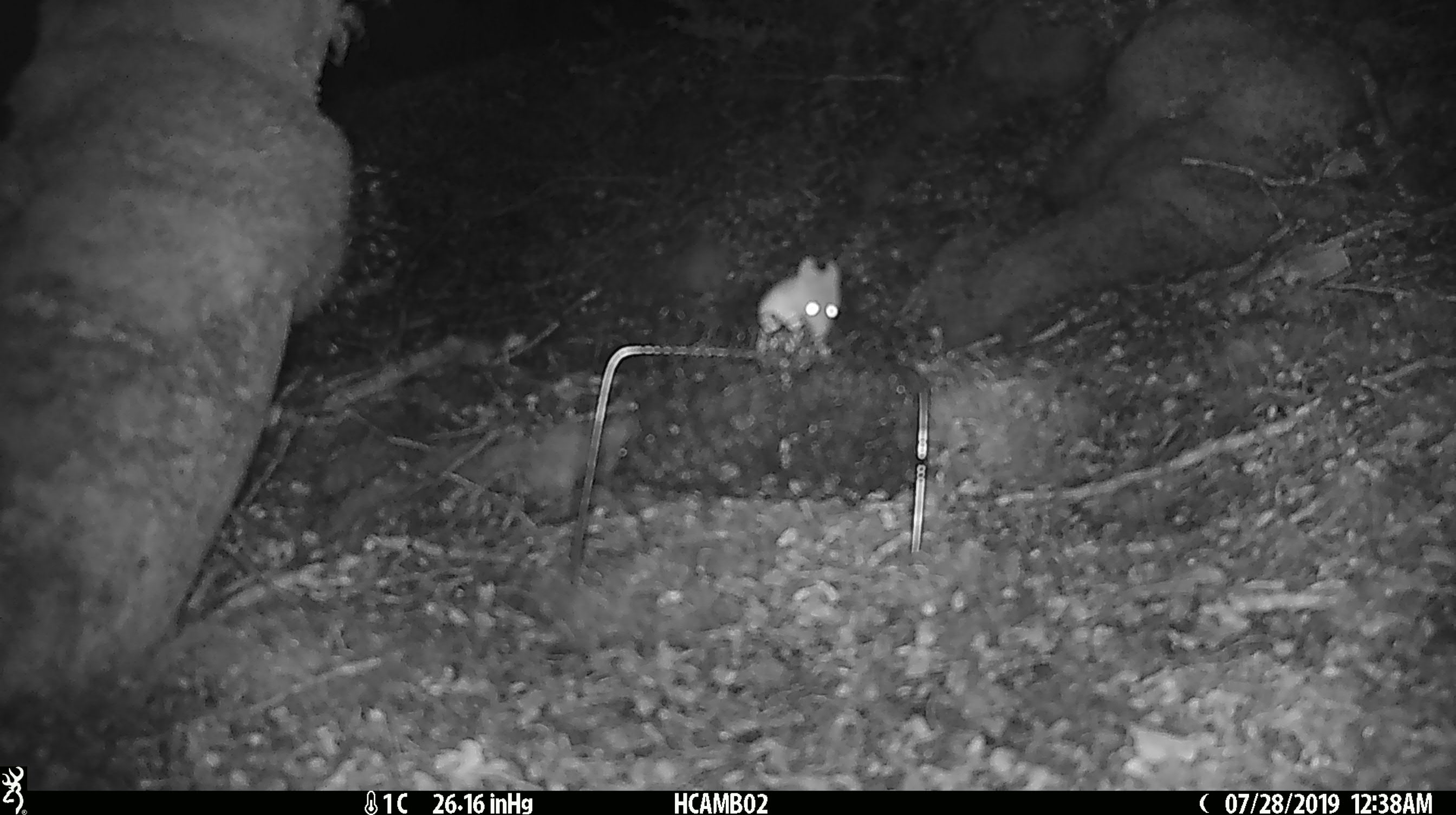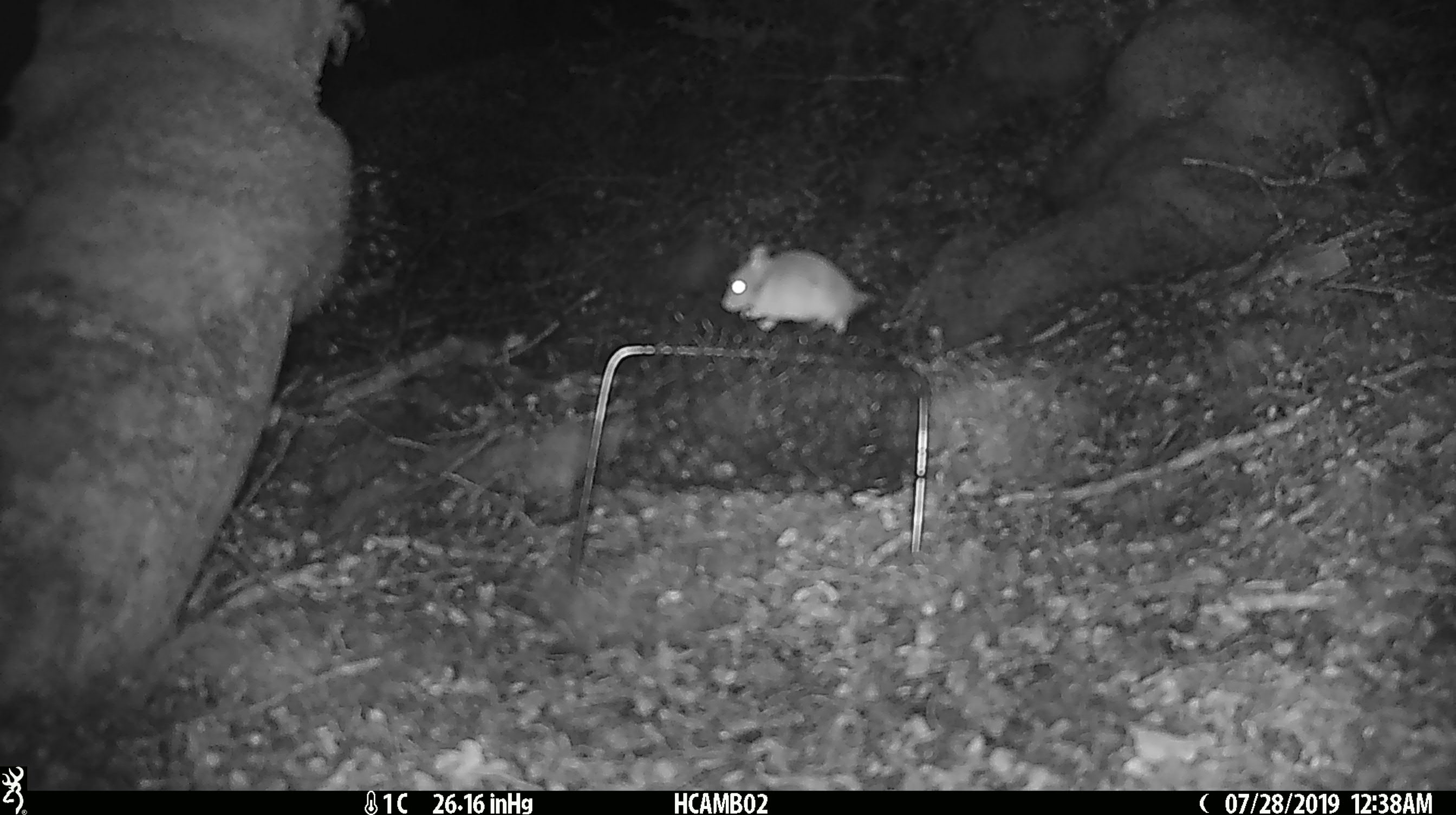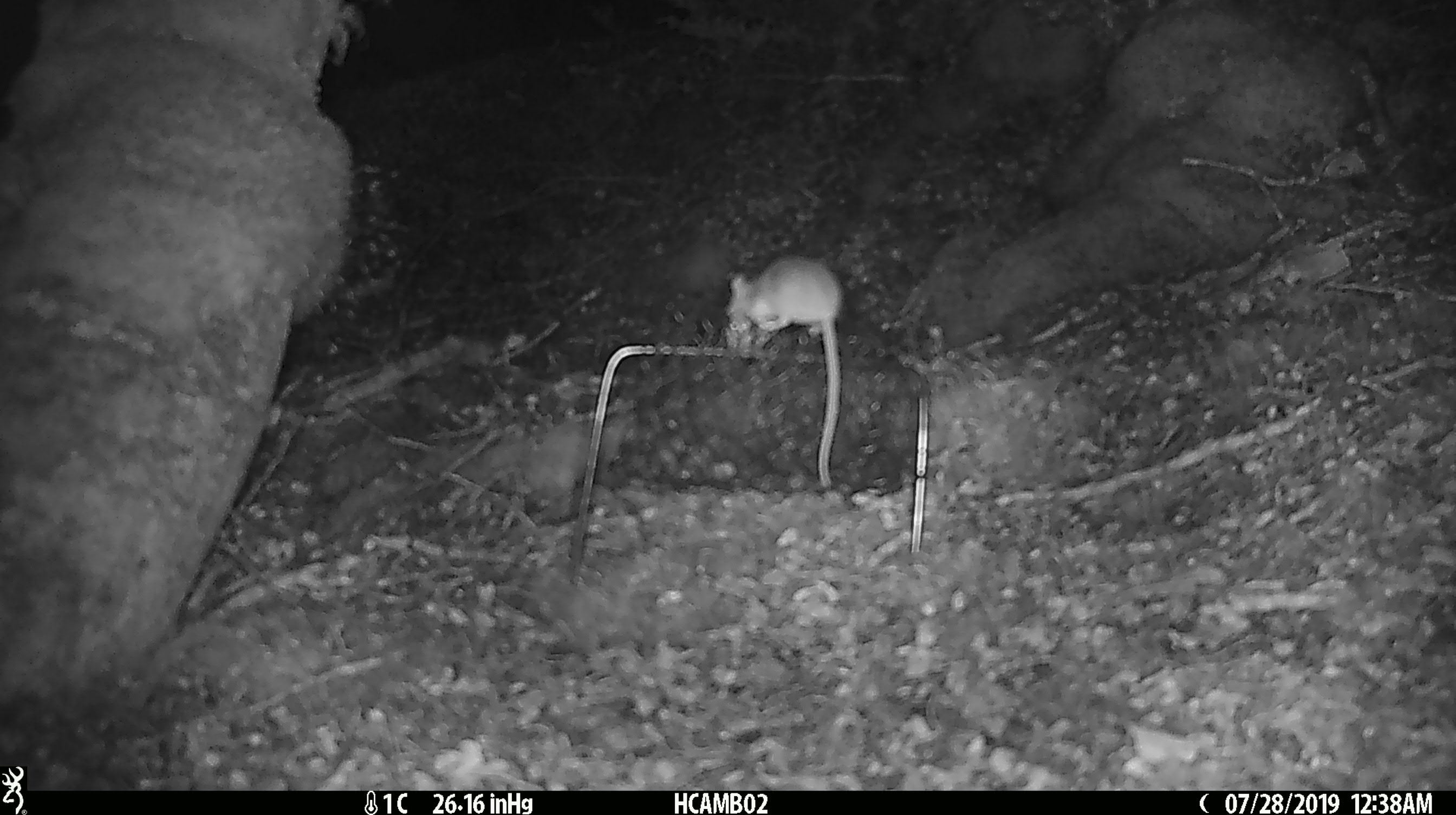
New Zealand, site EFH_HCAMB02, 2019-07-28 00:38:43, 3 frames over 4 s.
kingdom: Animalia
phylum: Chordata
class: Mammalia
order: Rodentia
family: Muridae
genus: Mus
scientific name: Mus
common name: mouse